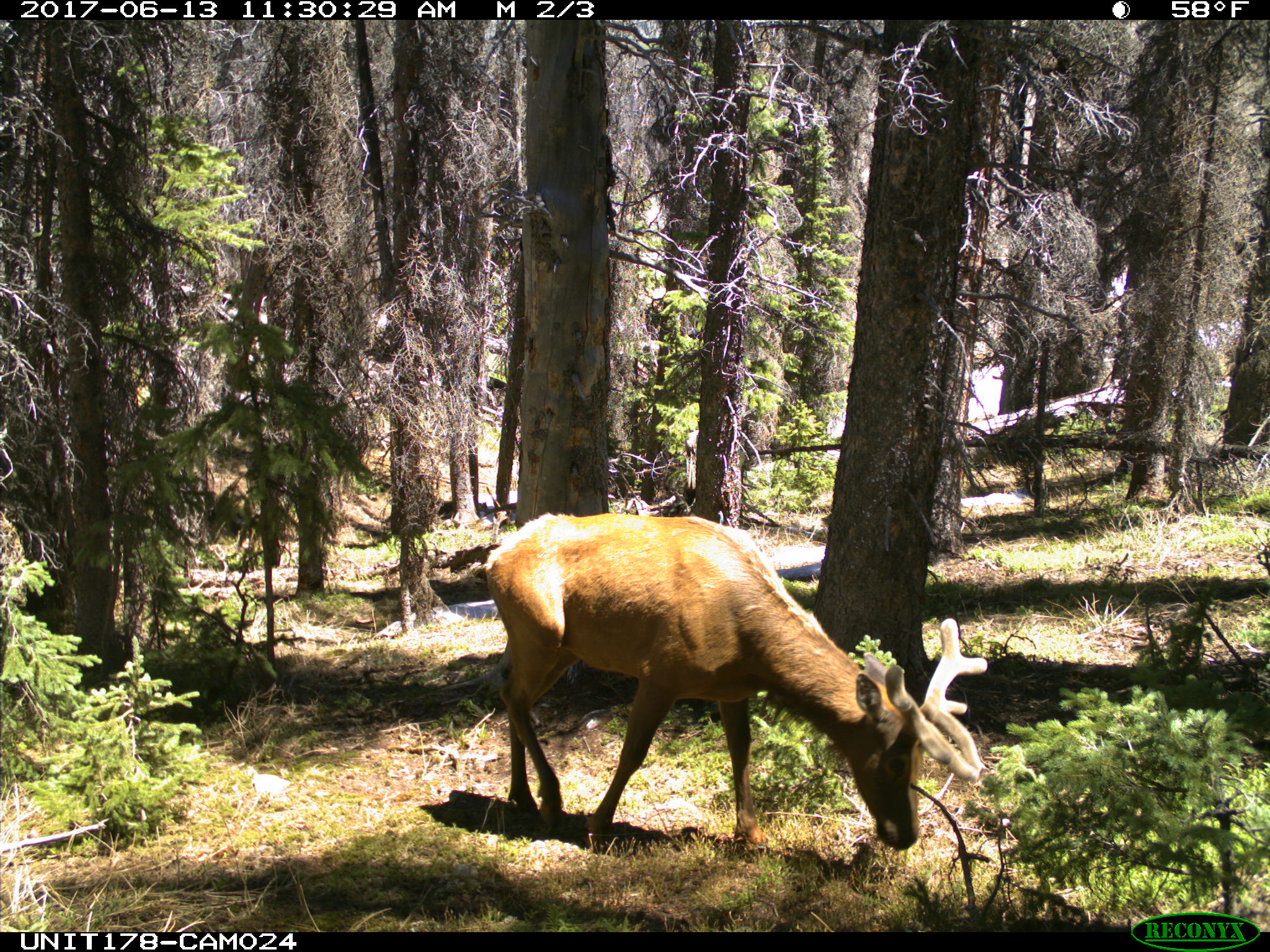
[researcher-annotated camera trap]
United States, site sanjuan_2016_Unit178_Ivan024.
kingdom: Animalia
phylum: Chordata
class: Mammalia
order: Artiodactyla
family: Cervidae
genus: Cervus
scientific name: Cervus elaphus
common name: red deer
Cervus elaphus (red deer).